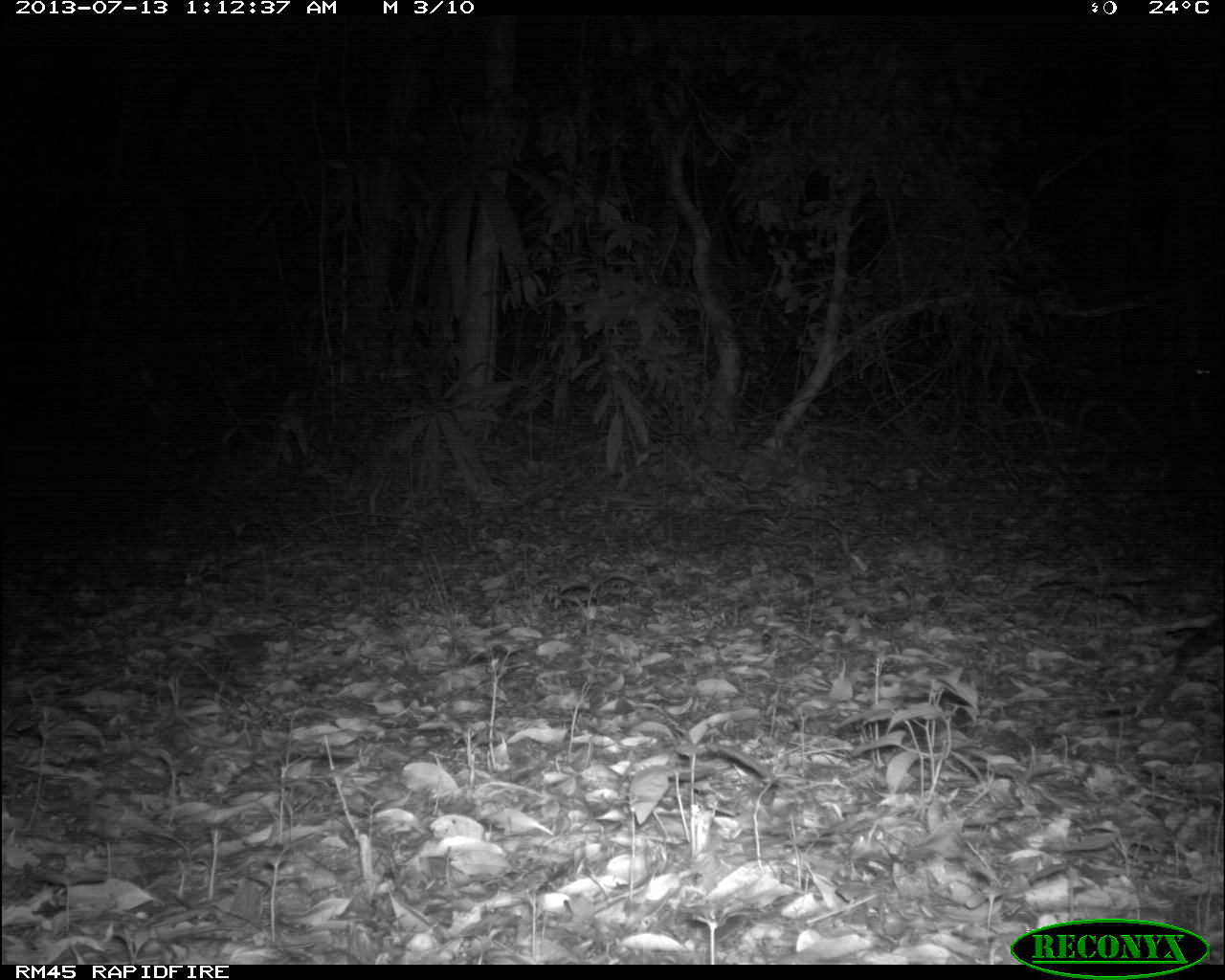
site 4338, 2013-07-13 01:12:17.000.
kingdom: Animalia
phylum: Chordata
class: Mammalia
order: Carnivora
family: Felidae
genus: Leopardus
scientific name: Leopardus pardalis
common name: ocelot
Leopardus pardalis (ocelot), count 1, sex male.